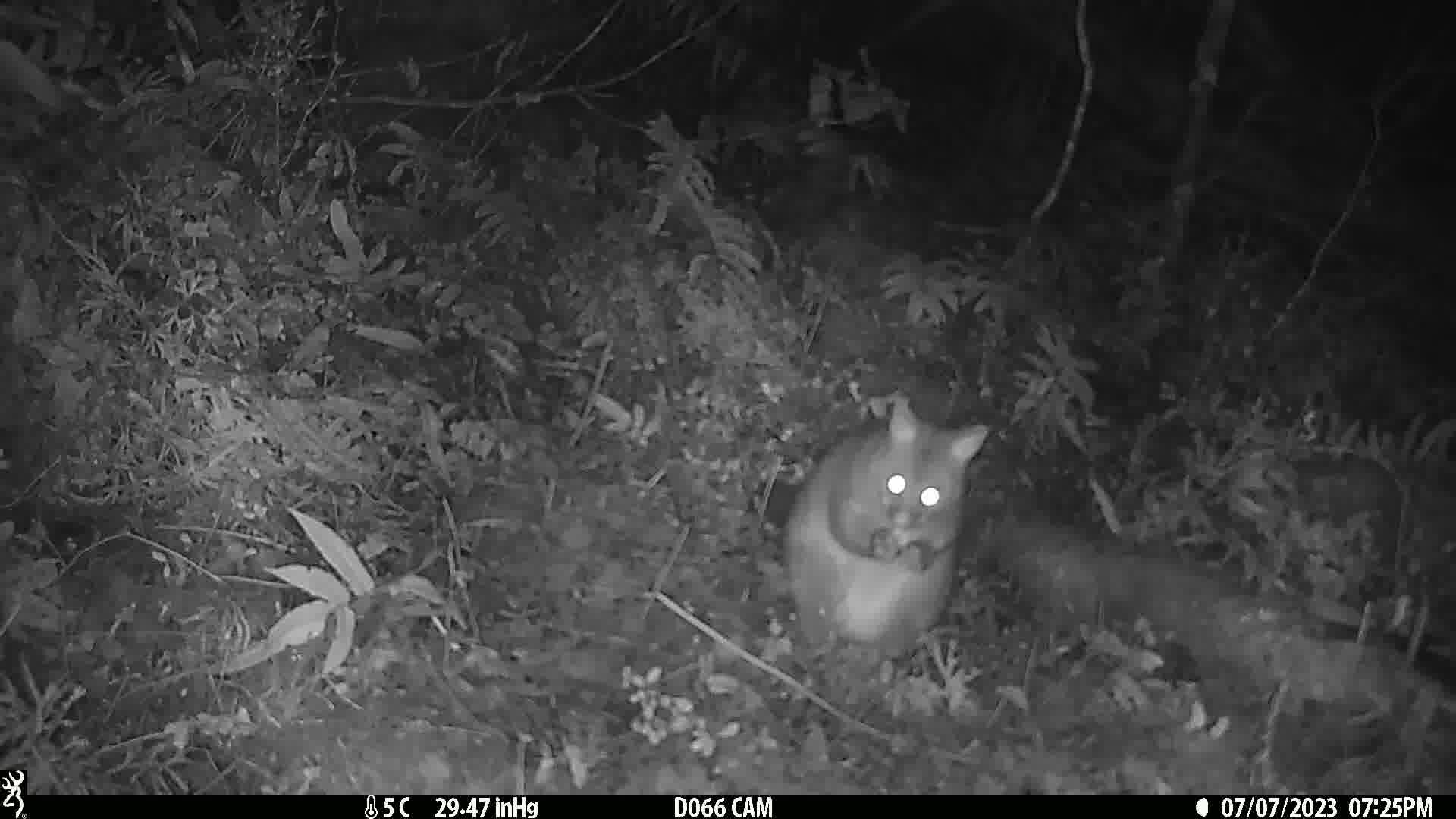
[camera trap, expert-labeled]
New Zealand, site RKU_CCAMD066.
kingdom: Animalia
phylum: Chordata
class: Mammalia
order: Diprotodontia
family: Phalangeridae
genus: Trichosurus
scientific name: Trichosurus vulpecula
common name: common brushtail possum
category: possum